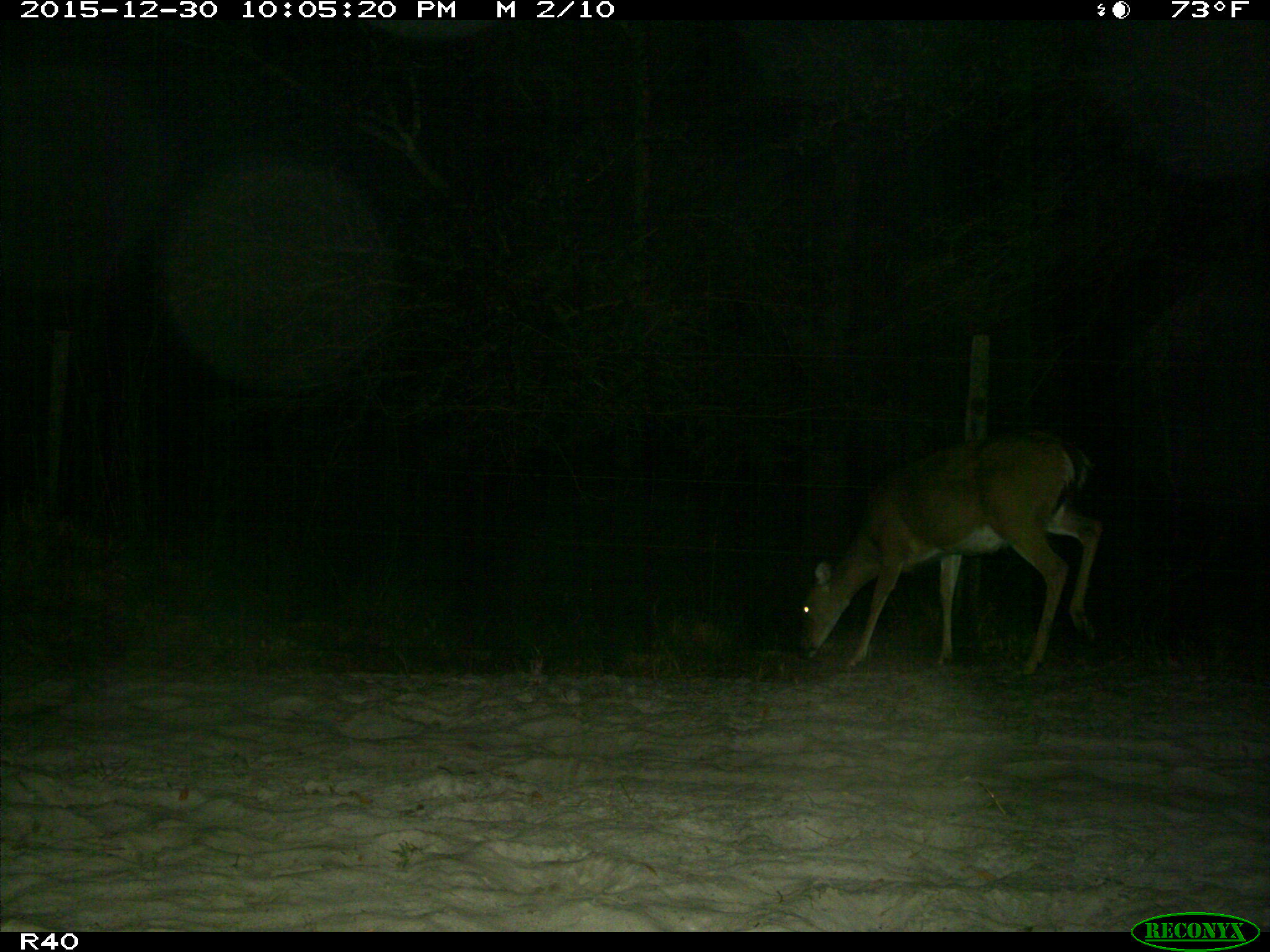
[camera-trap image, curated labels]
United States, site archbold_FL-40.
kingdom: Animalia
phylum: Chordata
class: Mammalia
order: Artiodactyla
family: Cervidae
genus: Odocoileus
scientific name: Odocoileus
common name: deer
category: unidentified deer